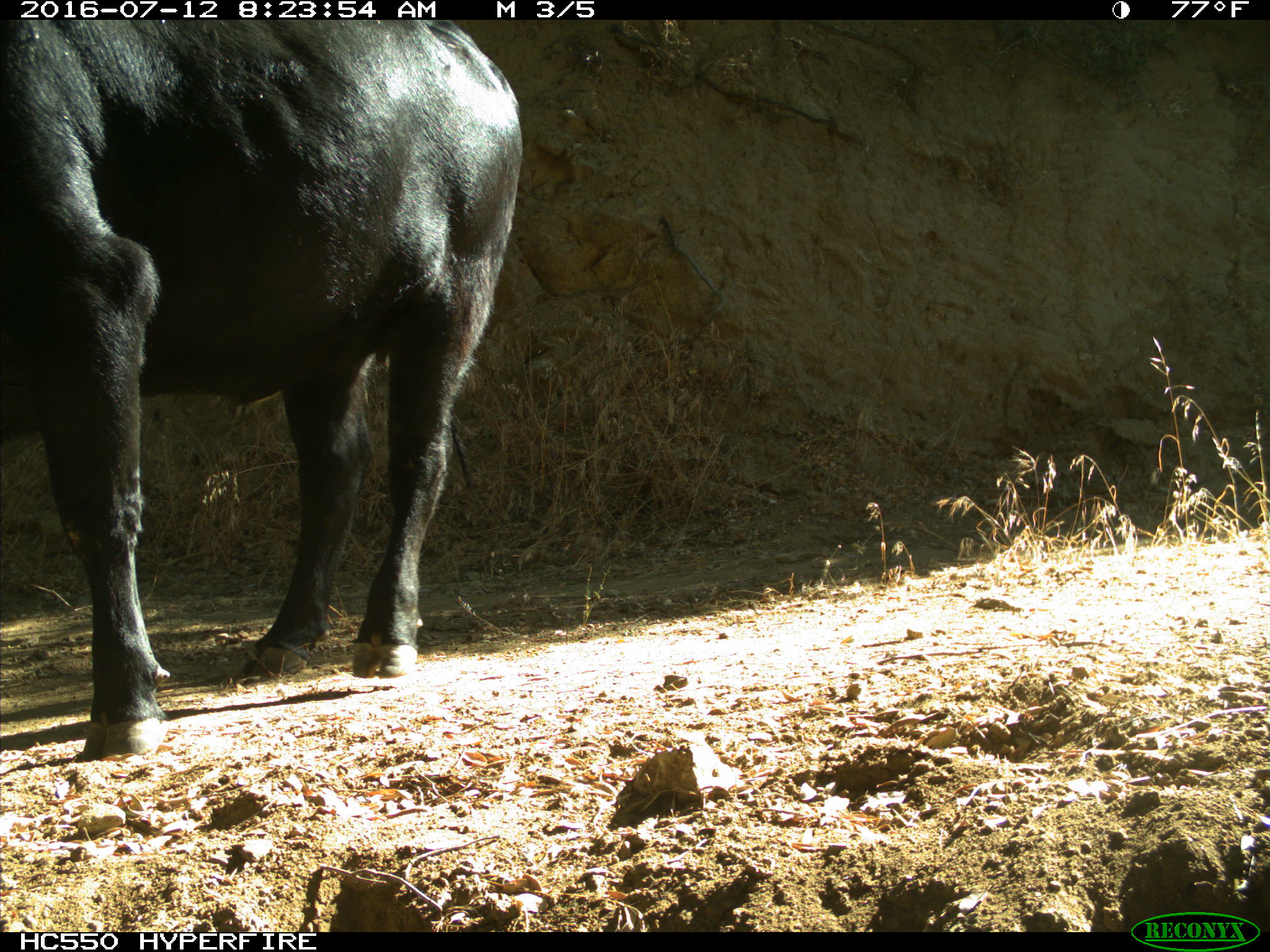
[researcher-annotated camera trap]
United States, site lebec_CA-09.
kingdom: Animalia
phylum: Chordata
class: Mammalia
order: Artiodactyla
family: Bovidae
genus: Bos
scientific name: Bos taurus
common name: domestic cow